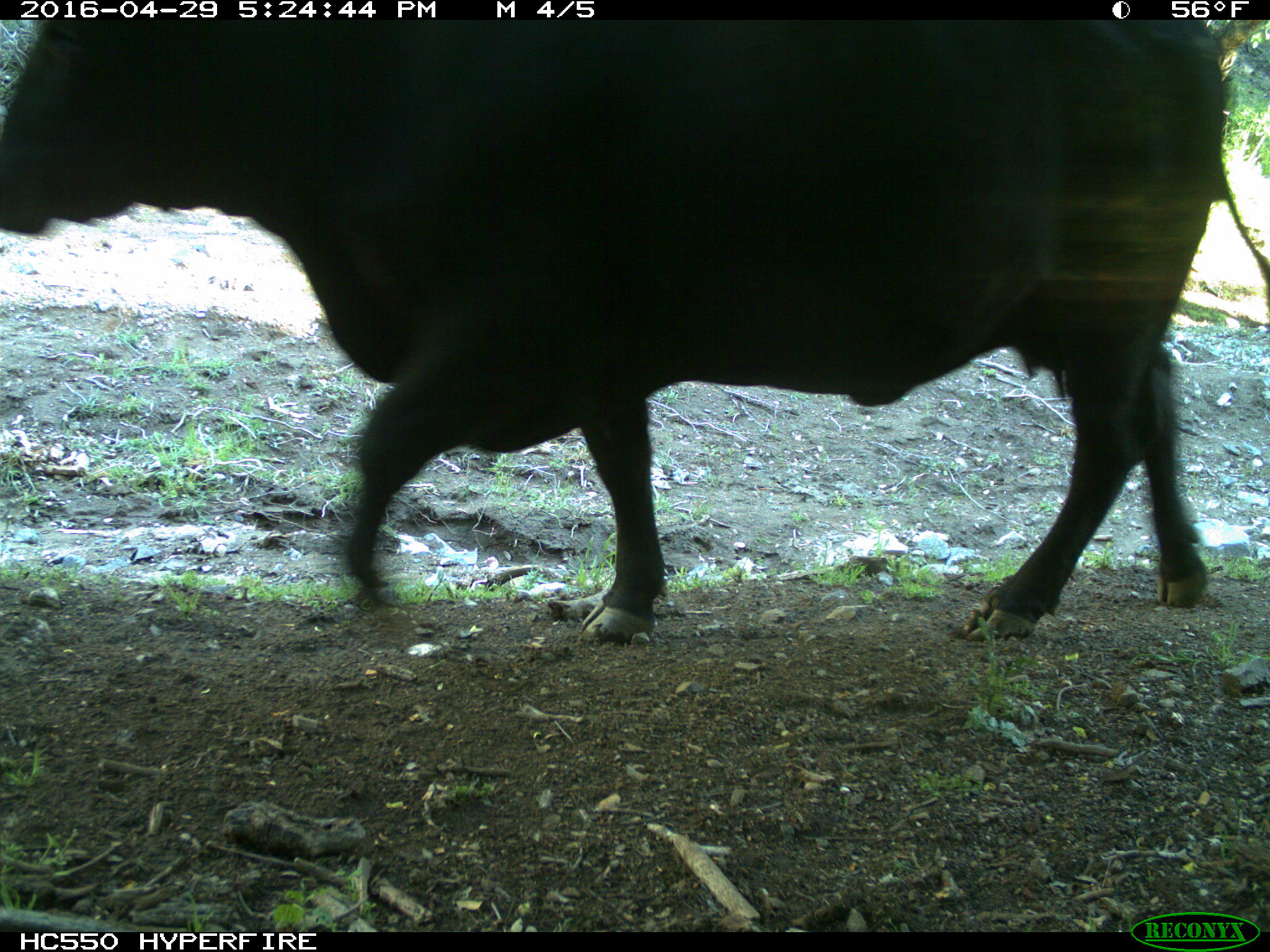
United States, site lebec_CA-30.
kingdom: Animalia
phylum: Chordata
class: Mammalia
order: Artiodactyla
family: Bovidae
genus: Bos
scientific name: Bos taurus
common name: domestic cow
Bos taurus (domestic cow).